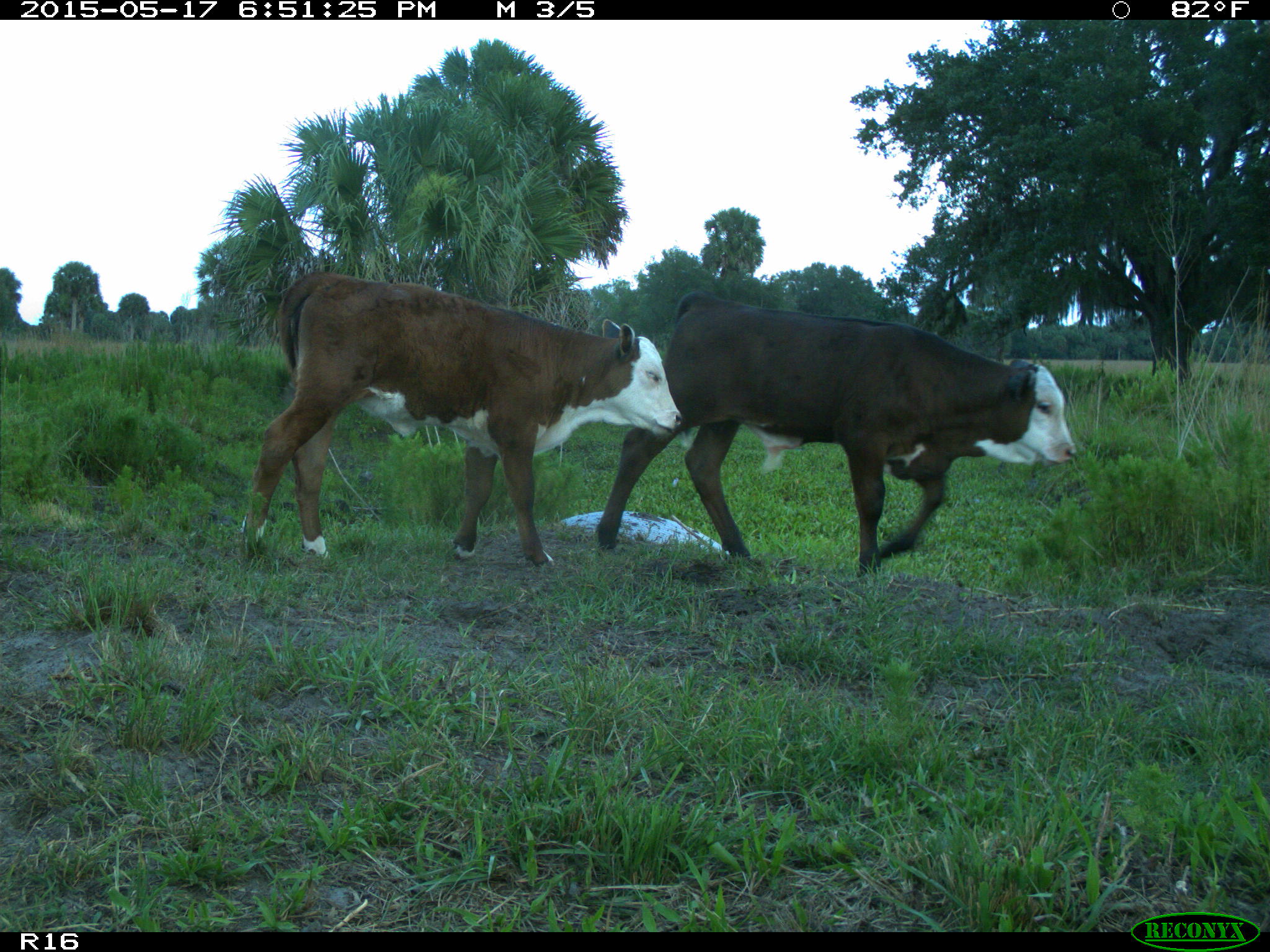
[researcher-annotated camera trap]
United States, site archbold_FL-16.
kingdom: Animalia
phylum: Chordata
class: Mammalia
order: Artiodactyla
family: Bovidae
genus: Bos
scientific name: Bos taurus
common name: domestic cow